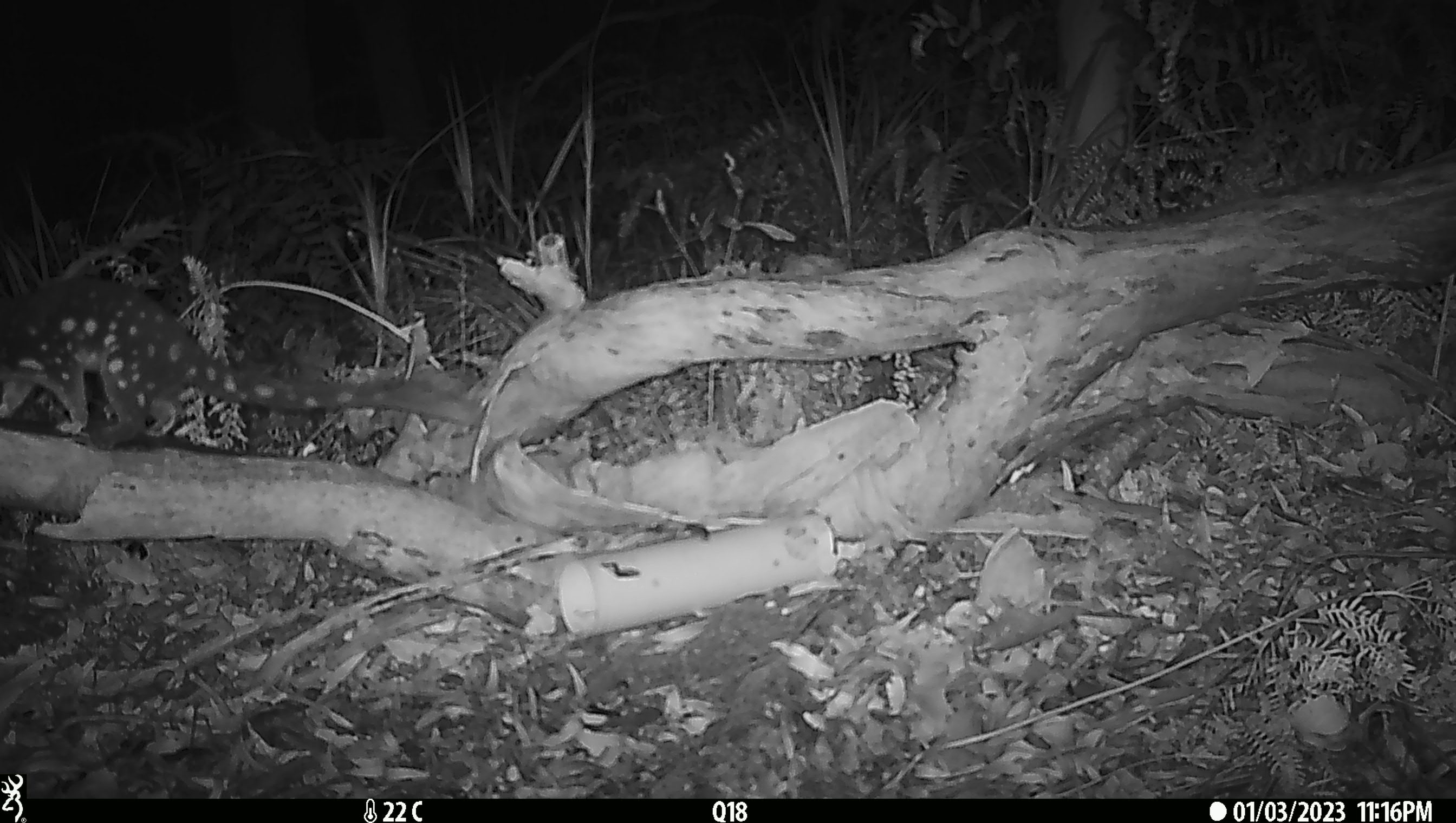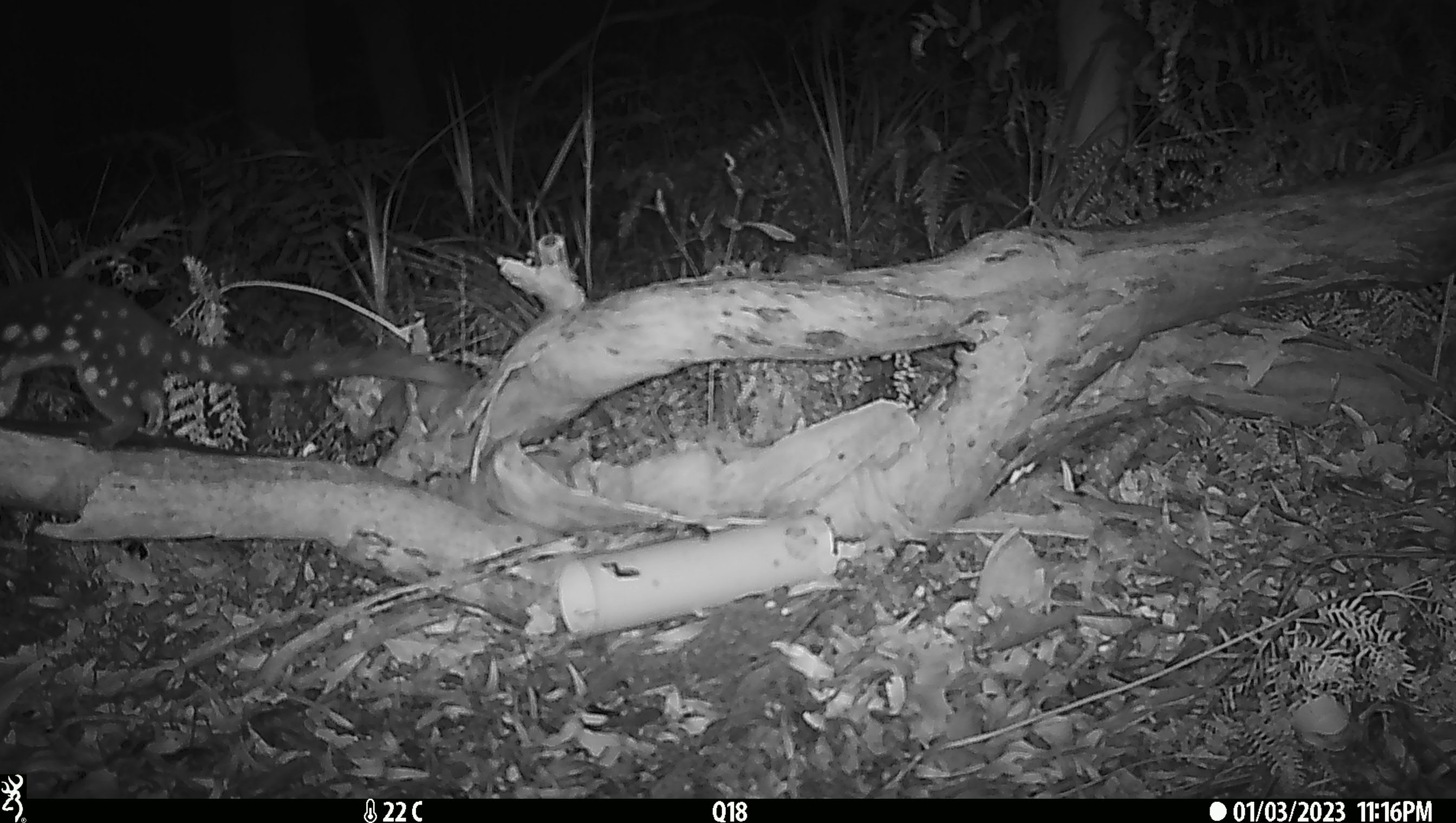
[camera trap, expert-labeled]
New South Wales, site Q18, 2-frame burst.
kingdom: Animalia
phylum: Chordata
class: Mammalia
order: Dasyuromorphia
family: Dasyuridae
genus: Dasyurus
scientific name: Dasyurus maculatus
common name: spotted-tailed quoll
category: quoll